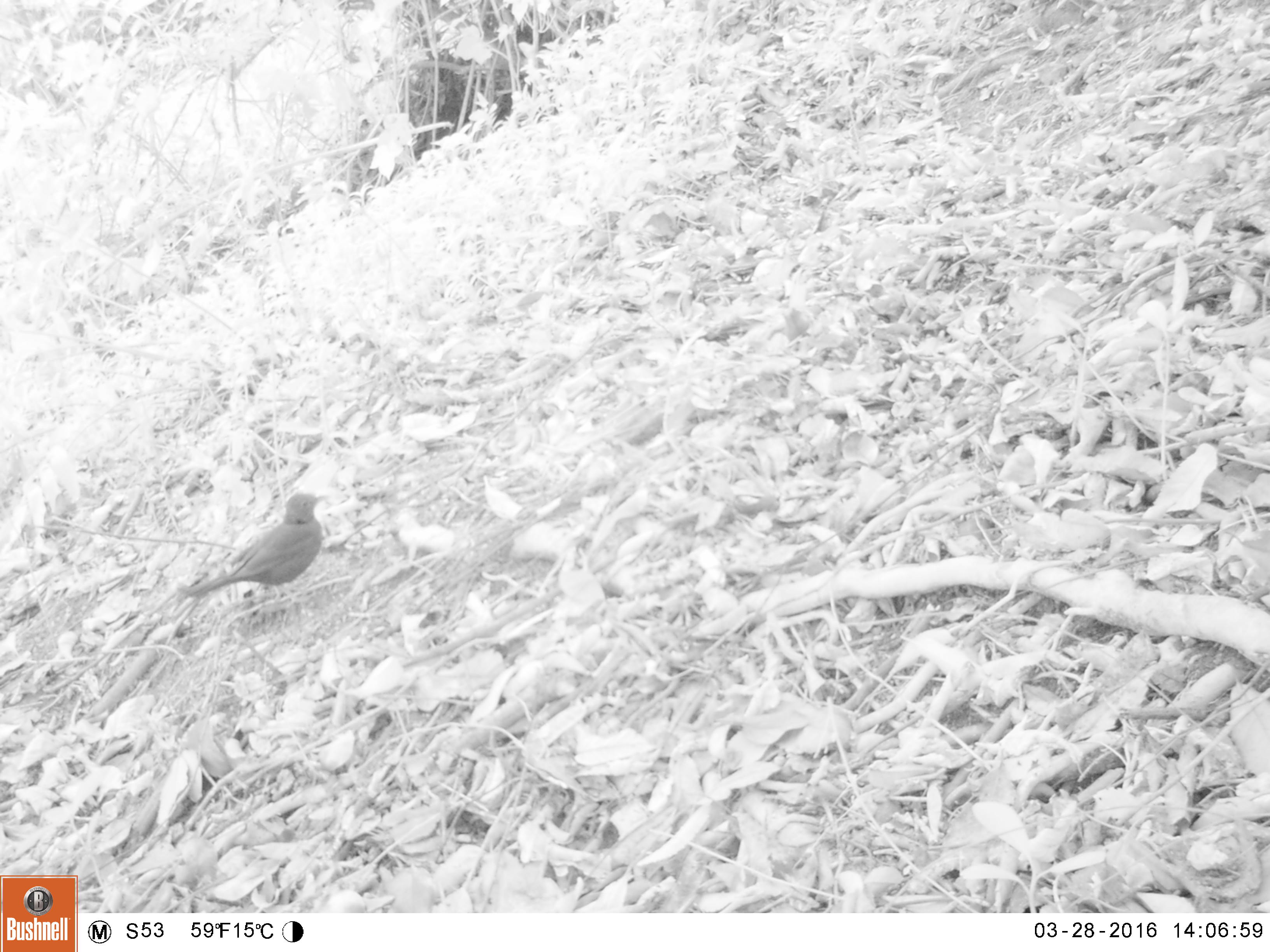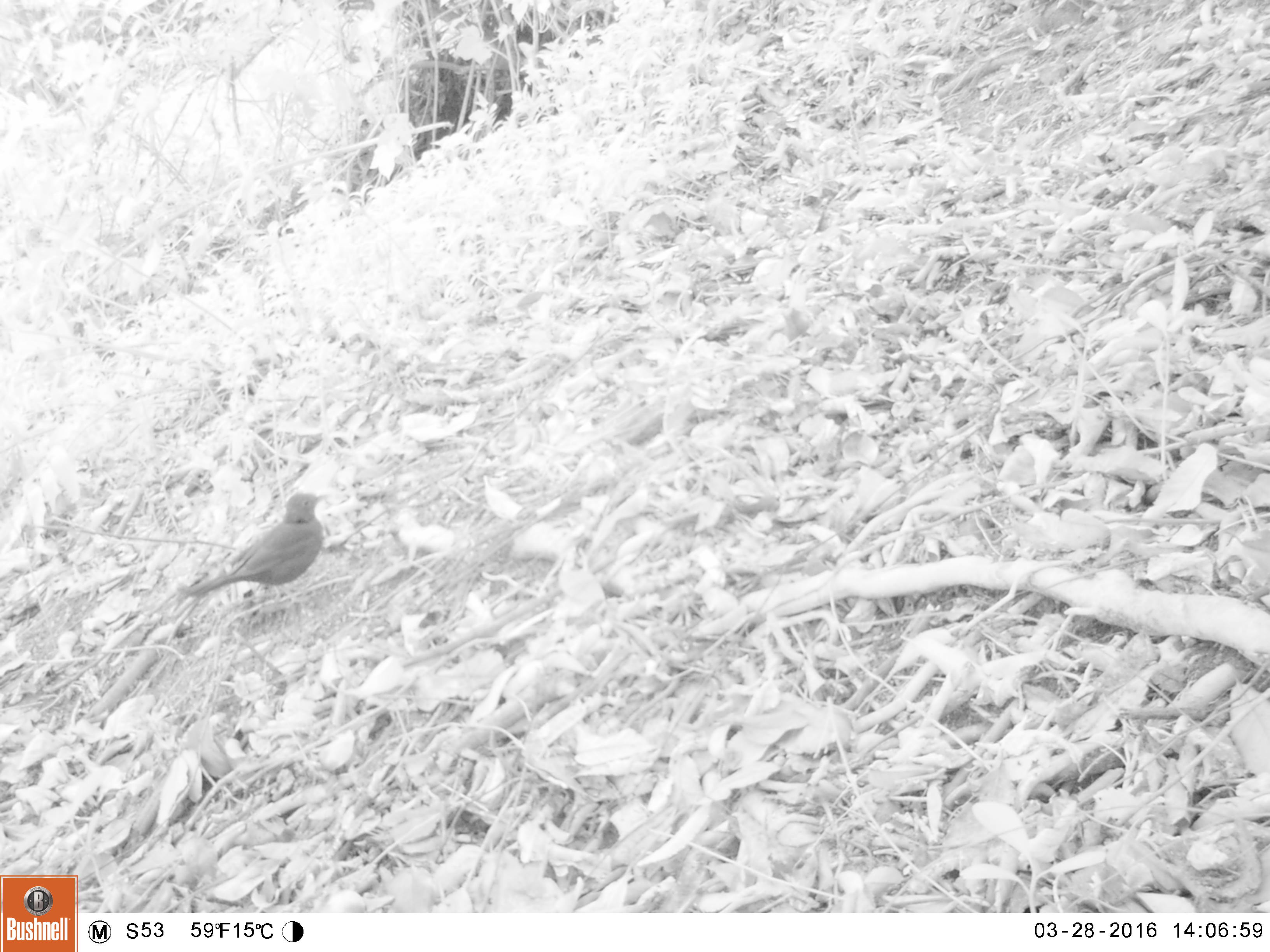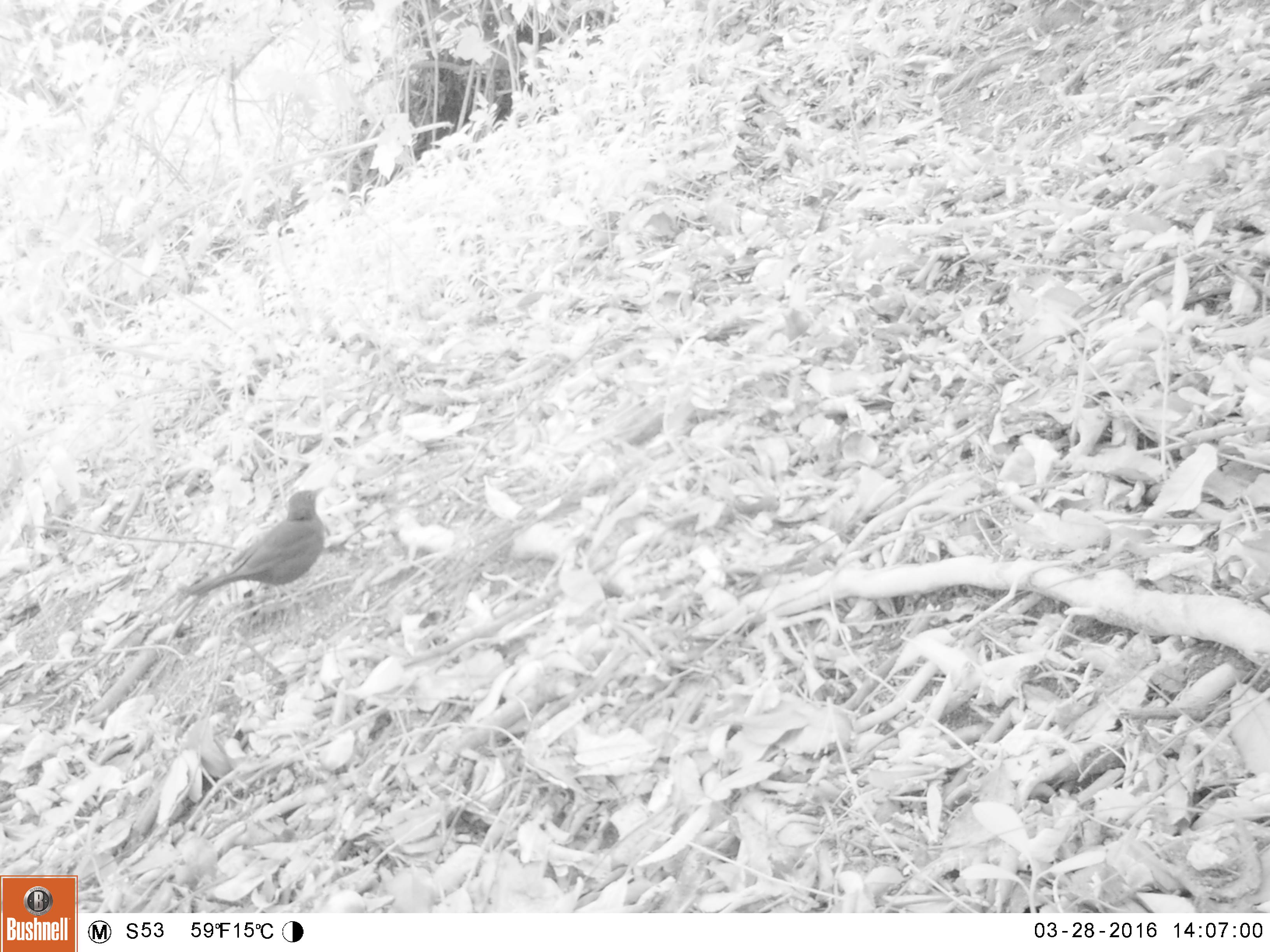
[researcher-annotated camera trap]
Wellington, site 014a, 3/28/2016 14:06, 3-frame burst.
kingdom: Animalia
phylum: Chordata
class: Aves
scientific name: Aves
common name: bird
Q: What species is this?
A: Bird (Aves).